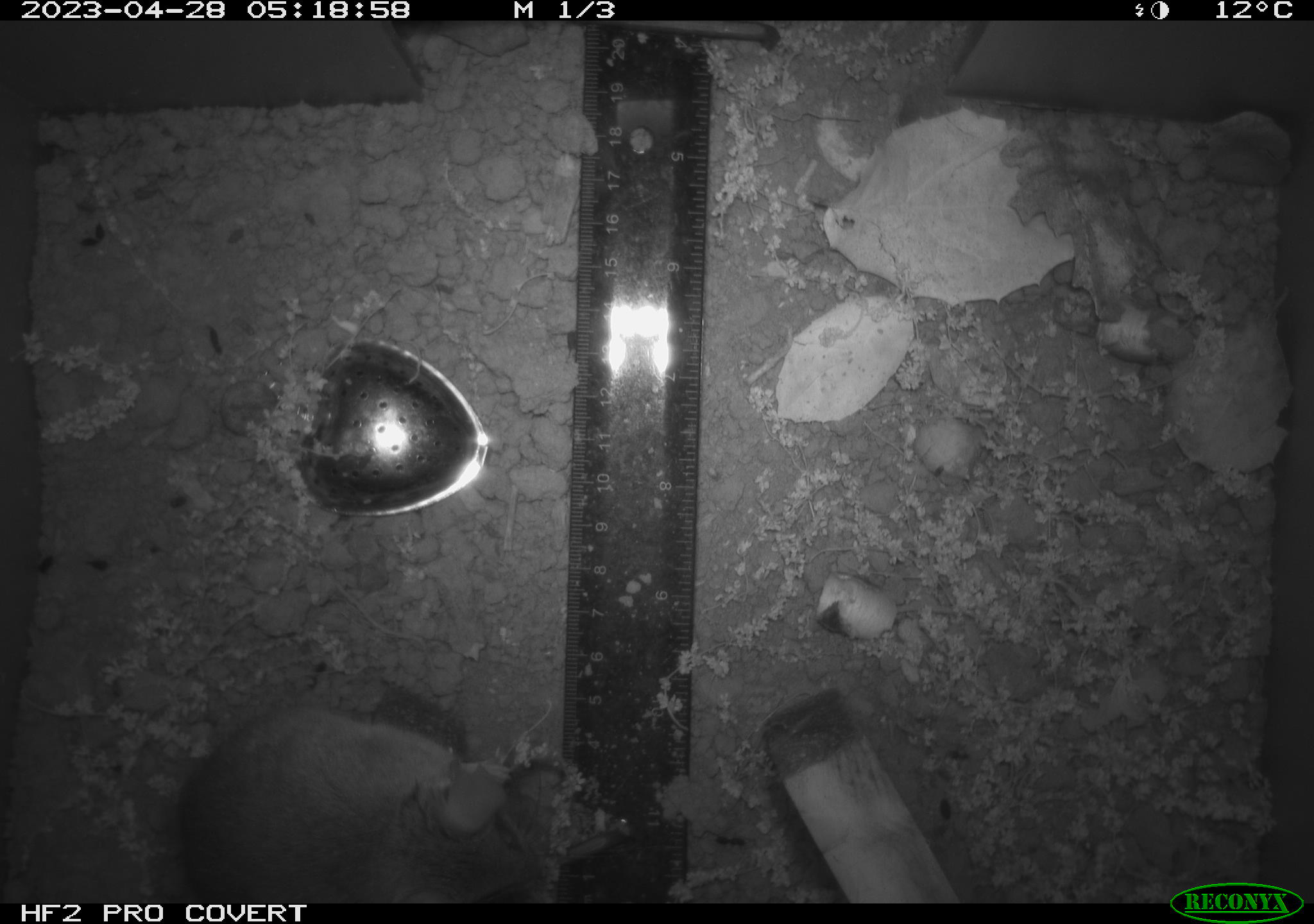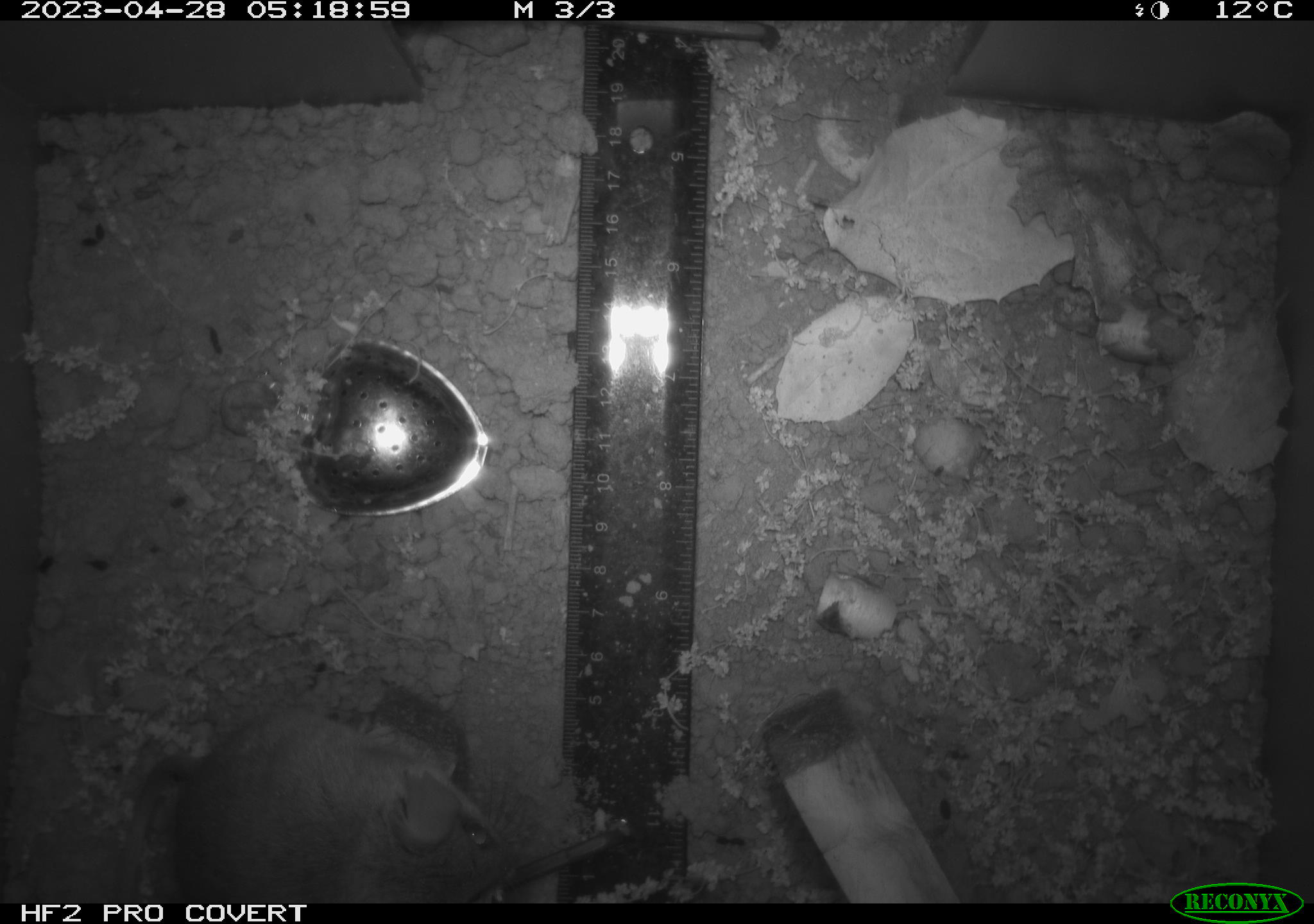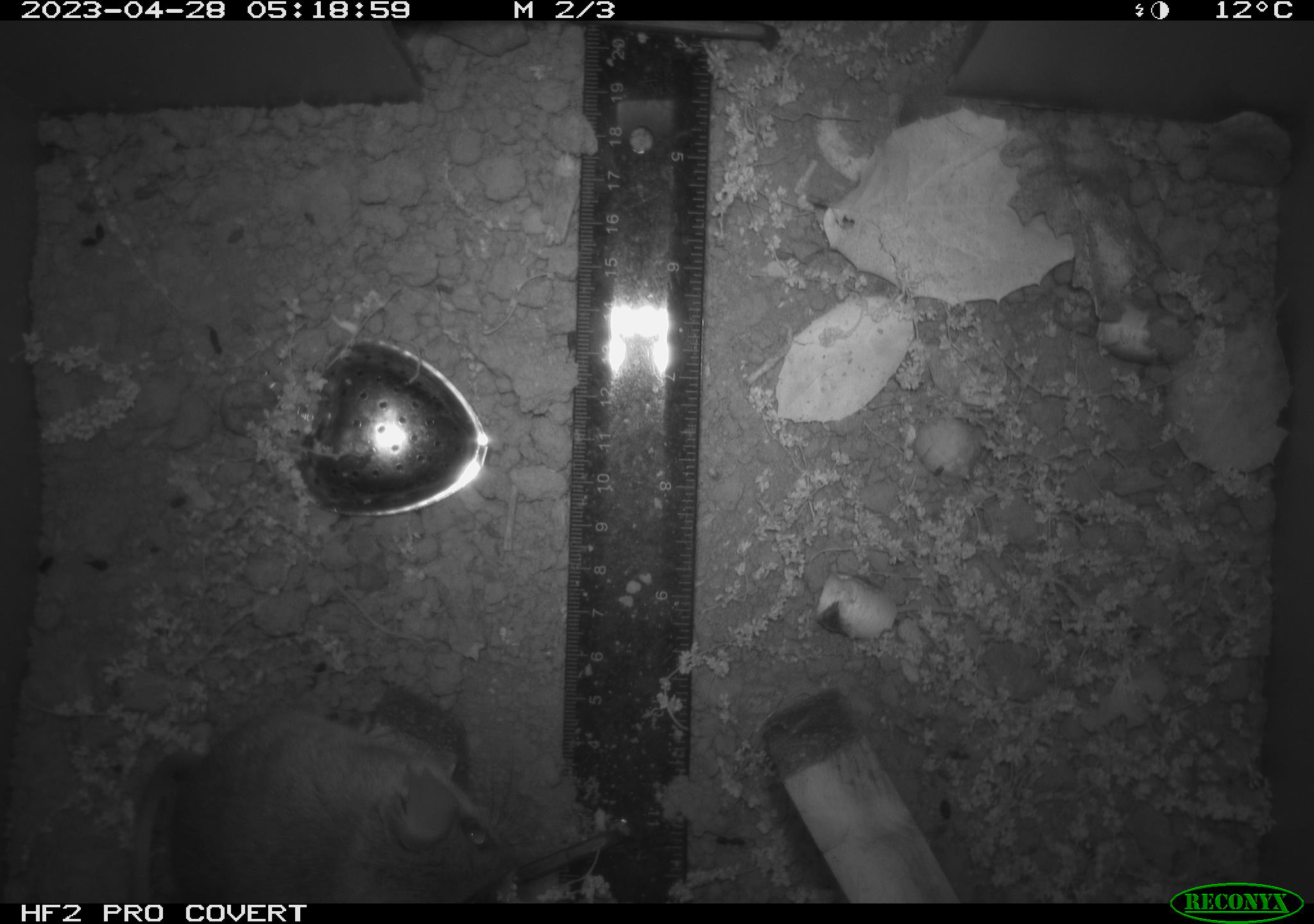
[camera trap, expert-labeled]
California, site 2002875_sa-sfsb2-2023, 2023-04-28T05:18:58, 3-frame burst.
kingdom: Animalia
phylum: Chordata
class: Mammalia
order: Rodentia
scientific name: Rodentia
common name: mouse species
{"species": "mouse species (Rodentia)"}